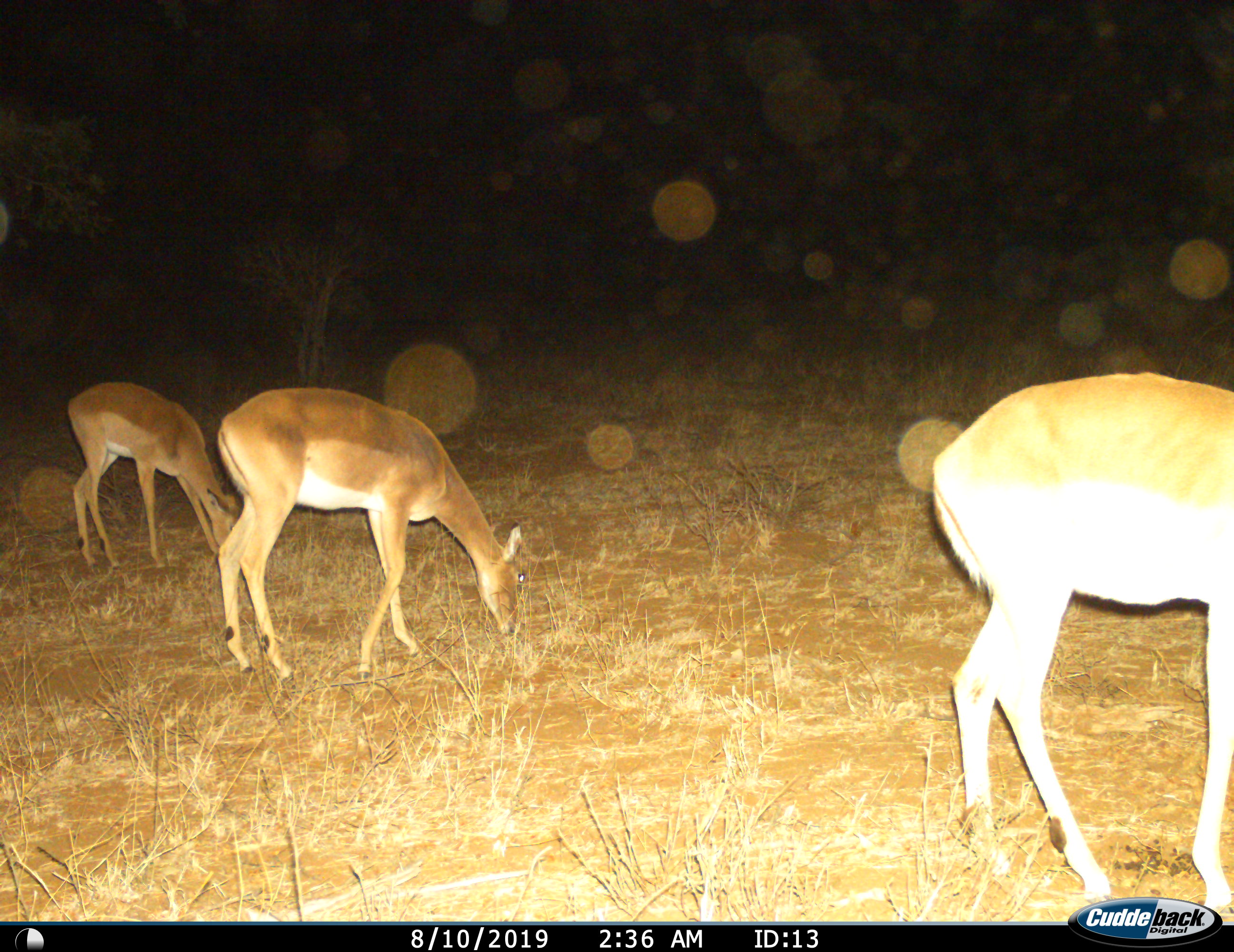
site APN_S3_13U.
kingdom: Animalia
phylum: Chordata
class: Mammalia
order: Artiodactyla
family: Bovidae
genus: Aepyceros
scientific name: Aepyceros melampus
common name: impala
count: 3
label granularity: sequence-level